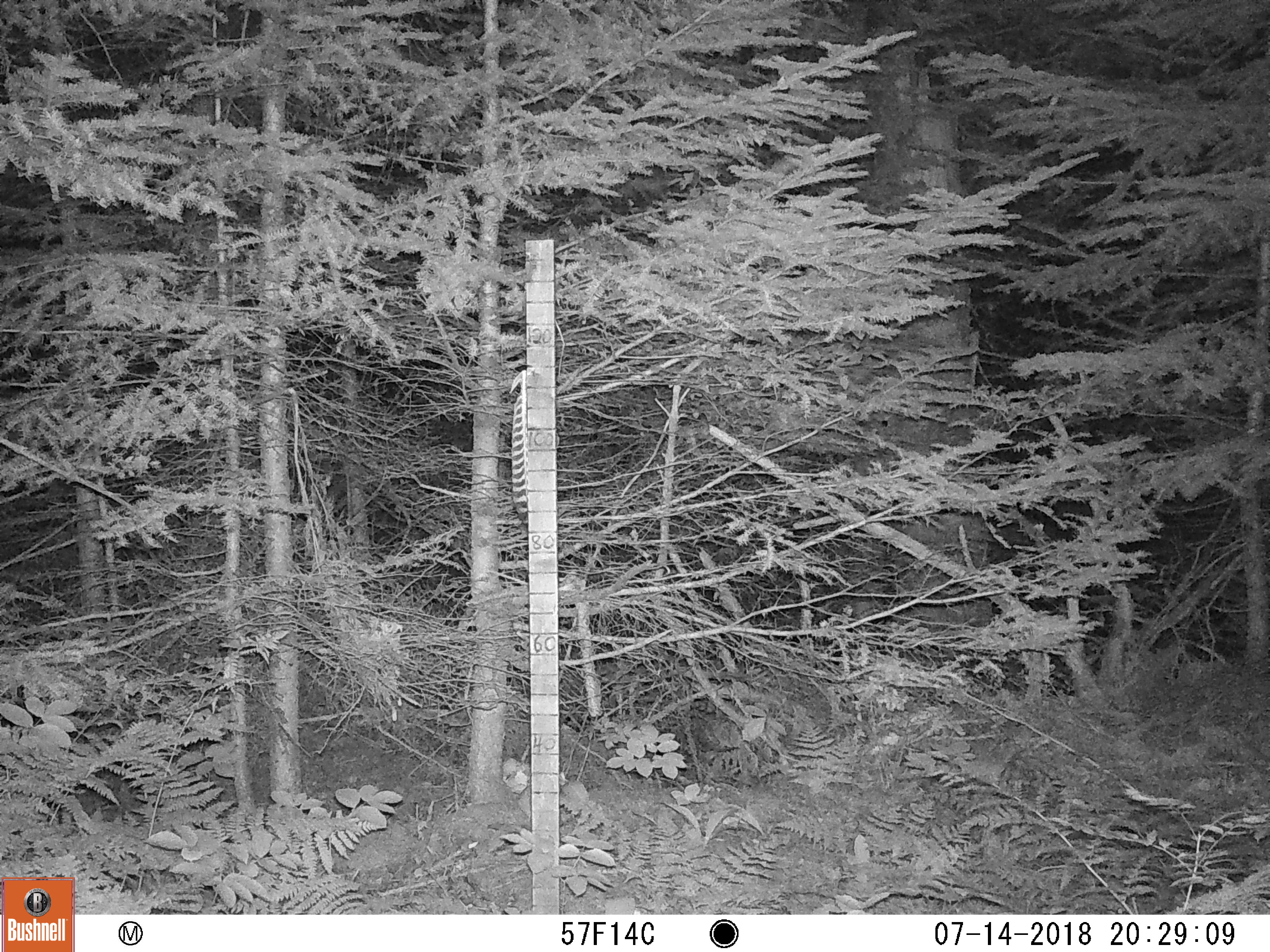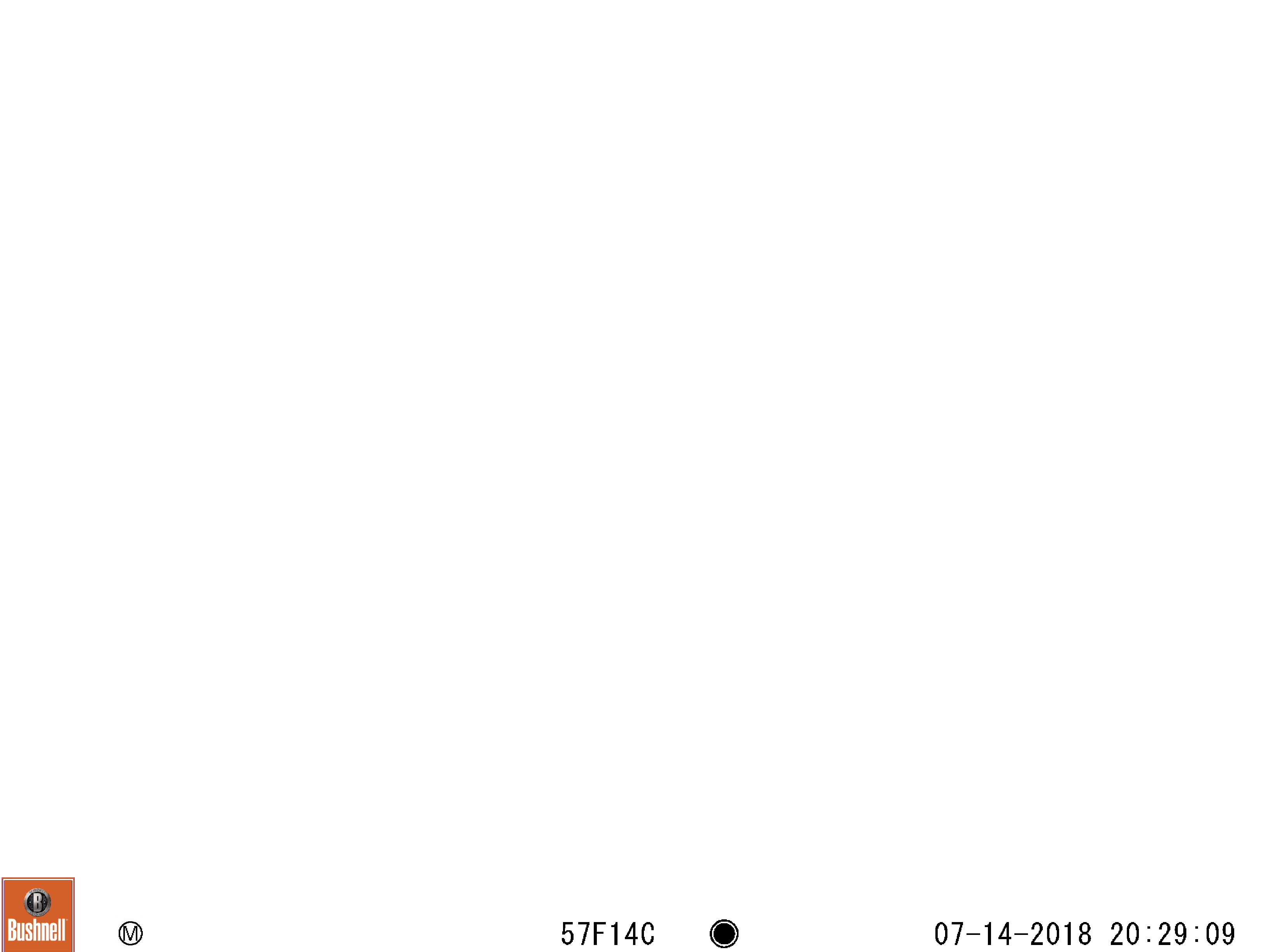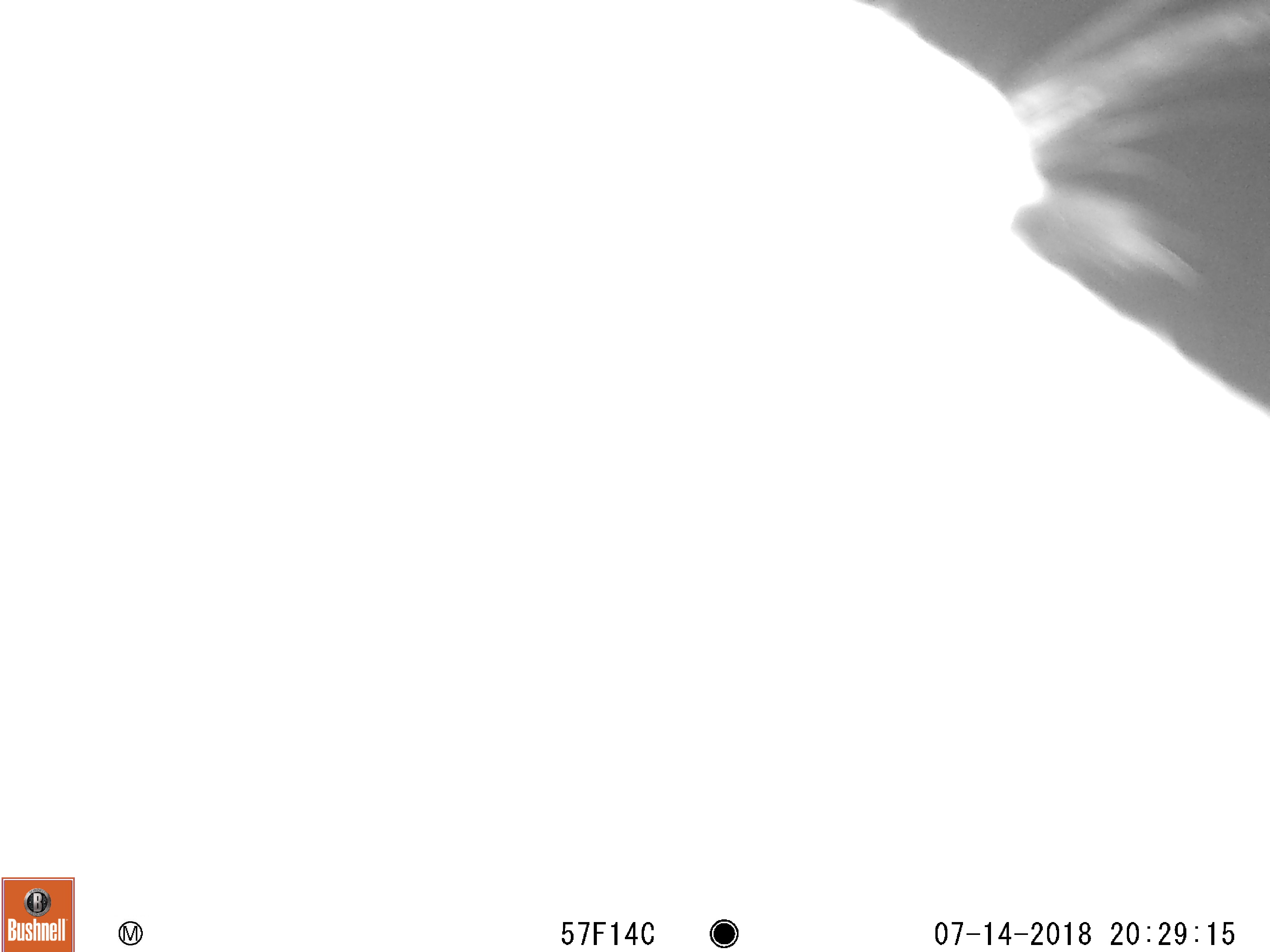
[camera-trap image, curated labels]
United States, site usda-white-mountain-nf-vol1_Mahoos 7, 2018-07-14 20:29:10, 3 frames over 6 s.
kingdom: Animalia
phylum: Chordata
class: Mammalia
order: Artiodactyla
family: Cervidae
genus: Odocoileus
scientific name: Odocoileus virginianus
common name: white-tailed deer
White-tailed deer (Odocoileus virginianus).